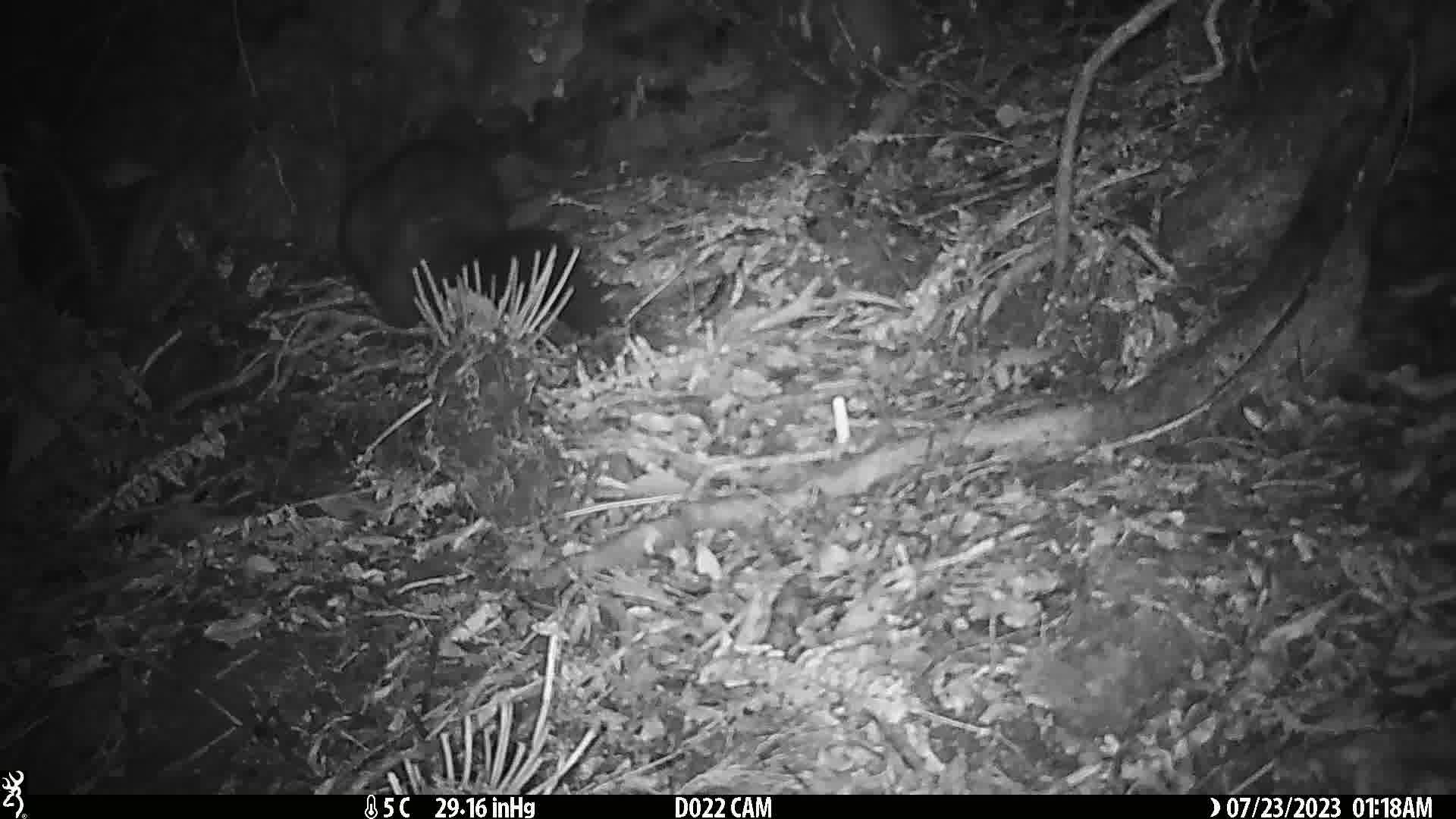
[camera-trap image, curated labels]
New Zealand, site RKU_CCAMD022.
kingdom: Animalia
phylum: Chordata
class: Mammalia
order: Diprotodontia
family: Phalangeridae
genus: Trichosurus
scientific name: Trichosurus vulpecula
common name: common brushtail possum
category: possum